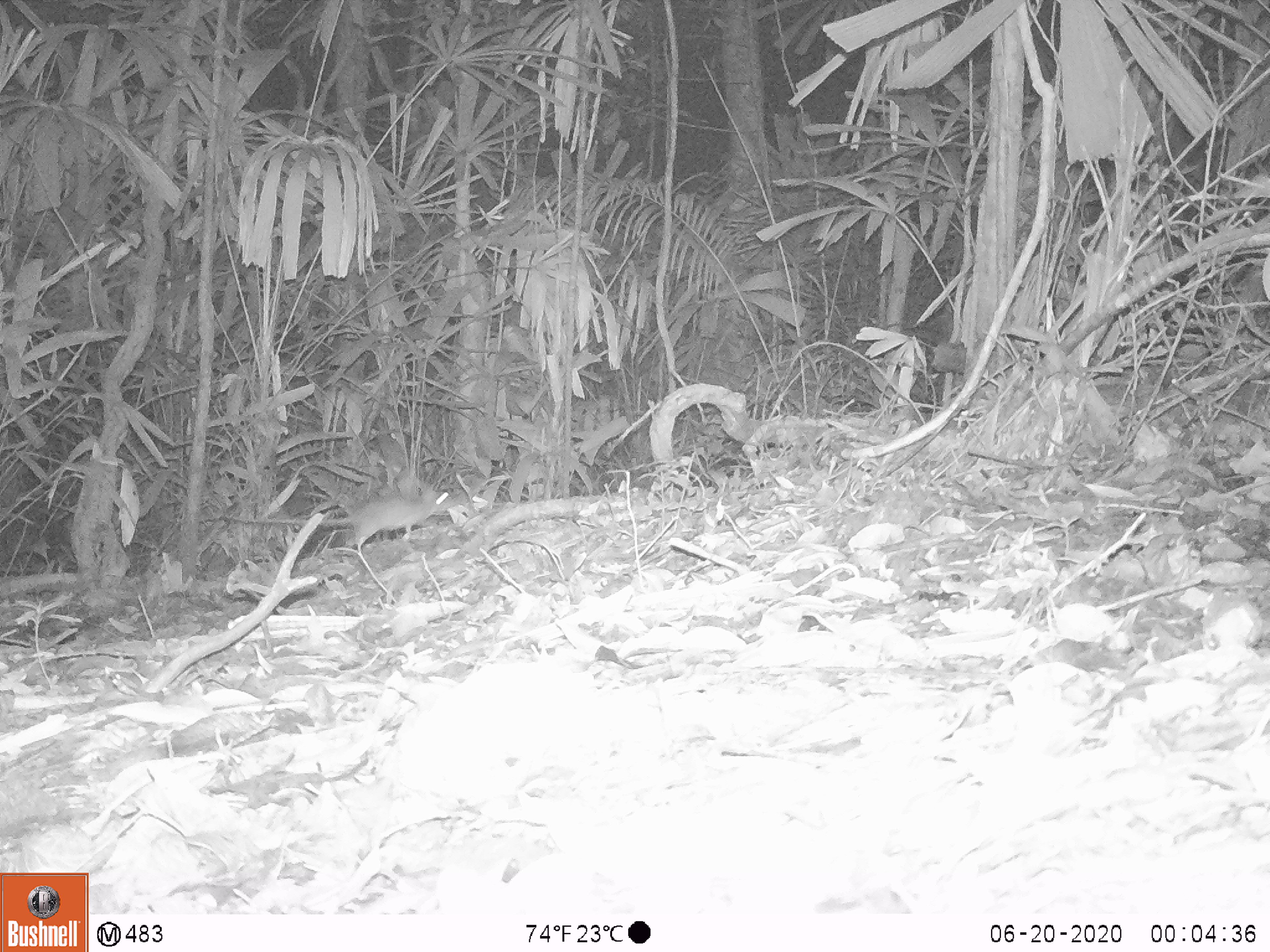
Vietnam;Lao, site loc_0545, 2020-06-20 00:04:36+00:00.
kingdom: Animalia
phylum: Chordata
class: Mammalia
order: Rodentia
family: Muridae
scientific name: Muridae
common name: old-world mice and rats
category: unidentified murid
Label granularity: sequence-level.